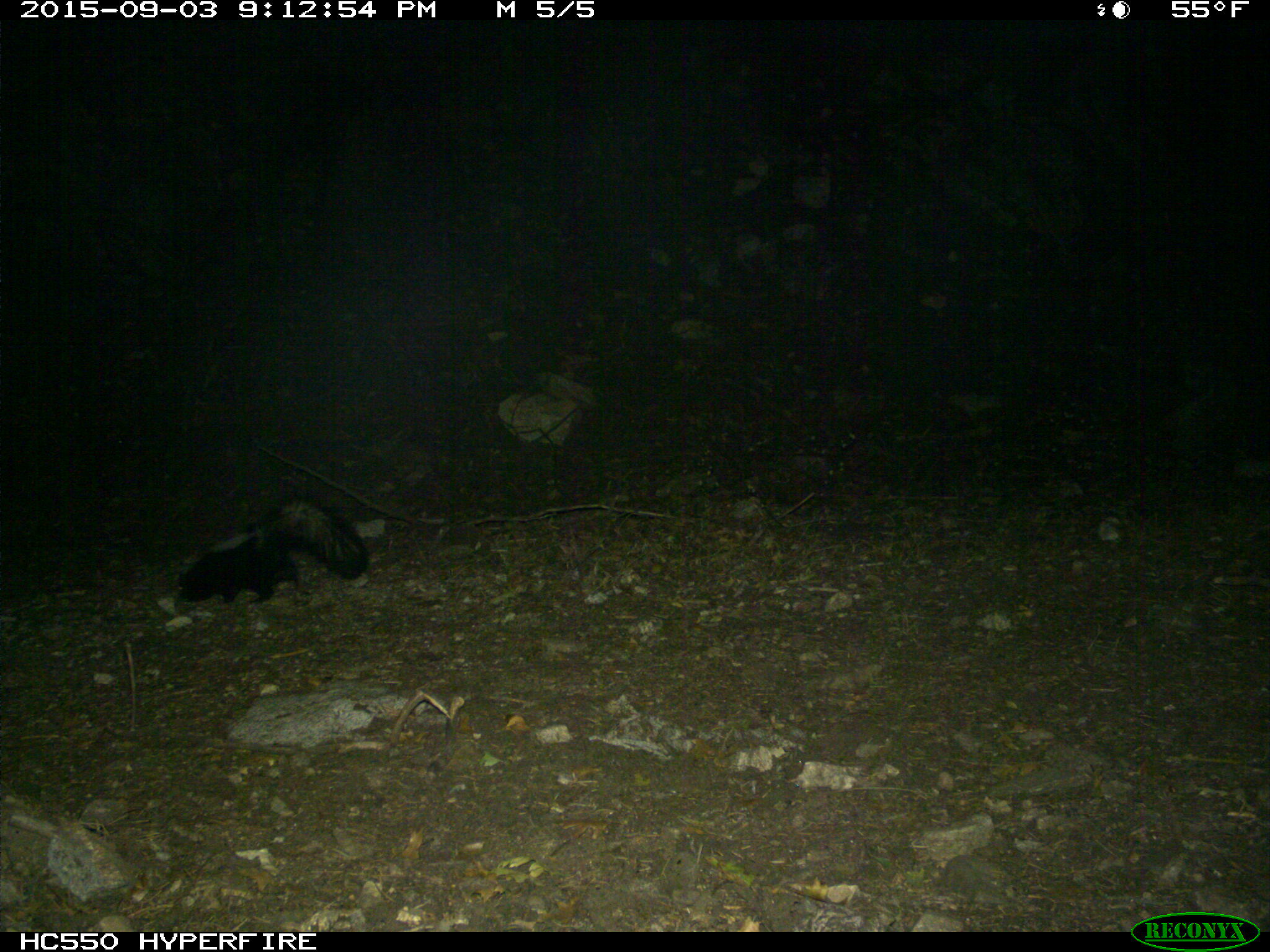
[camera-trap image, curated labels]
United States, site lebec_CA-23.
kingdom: Animalia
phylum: Chordata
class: Mammalia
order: Carnivora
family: Mephitidae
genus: Mephitis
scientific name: Mephitis mephitis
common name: striped skunk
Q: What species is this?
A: Mephitis mephitis (striped skunk).